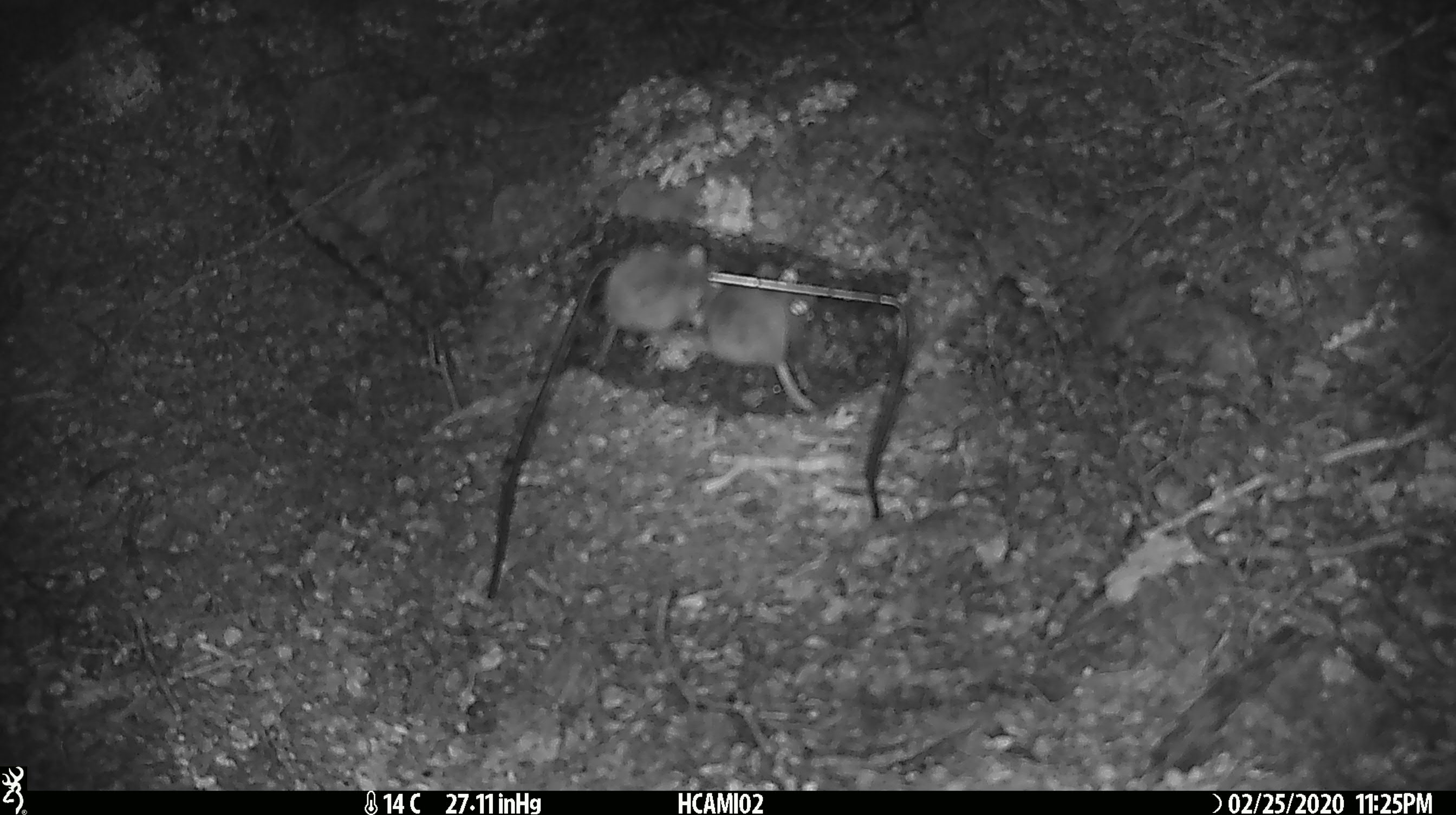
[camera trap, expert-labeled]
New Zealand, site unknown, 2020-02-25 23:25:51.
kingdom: Animalia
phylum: Chordata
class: Mammalia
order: Rodentia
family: Muridae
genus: Mus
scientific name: Mus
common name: mouse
Mouse (Mus).